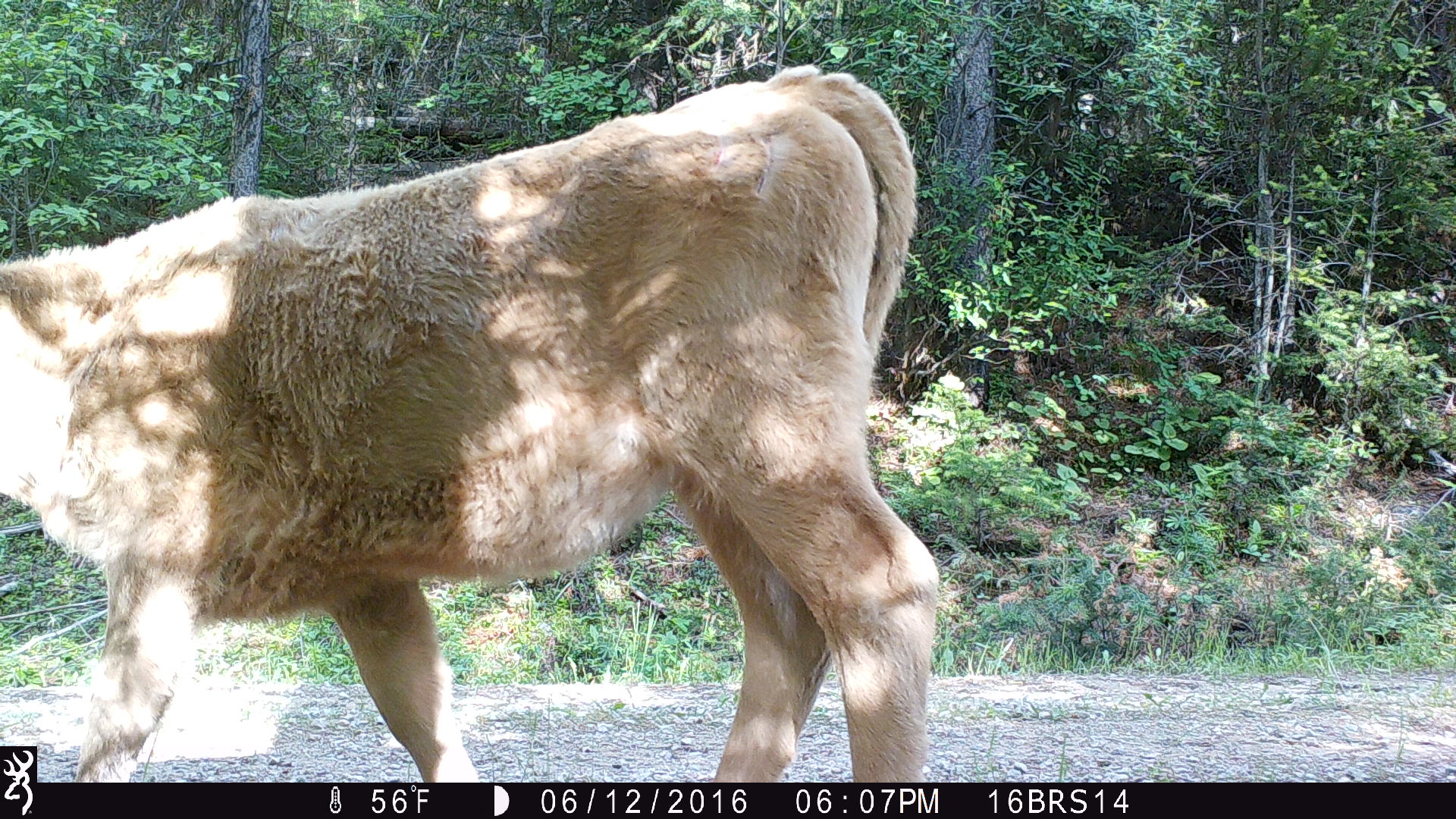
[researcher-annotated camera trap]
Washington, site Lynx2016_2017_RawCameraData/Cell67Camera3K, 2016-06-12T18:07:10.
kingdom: Animalia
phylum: Chordata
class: Mammalia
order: Artiodactyla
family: Bovidae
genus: Bos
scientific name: Bos taurus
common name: domestic cattle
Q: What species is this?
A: Domestic cattle (Bos taurus).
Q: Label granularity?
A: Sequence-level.